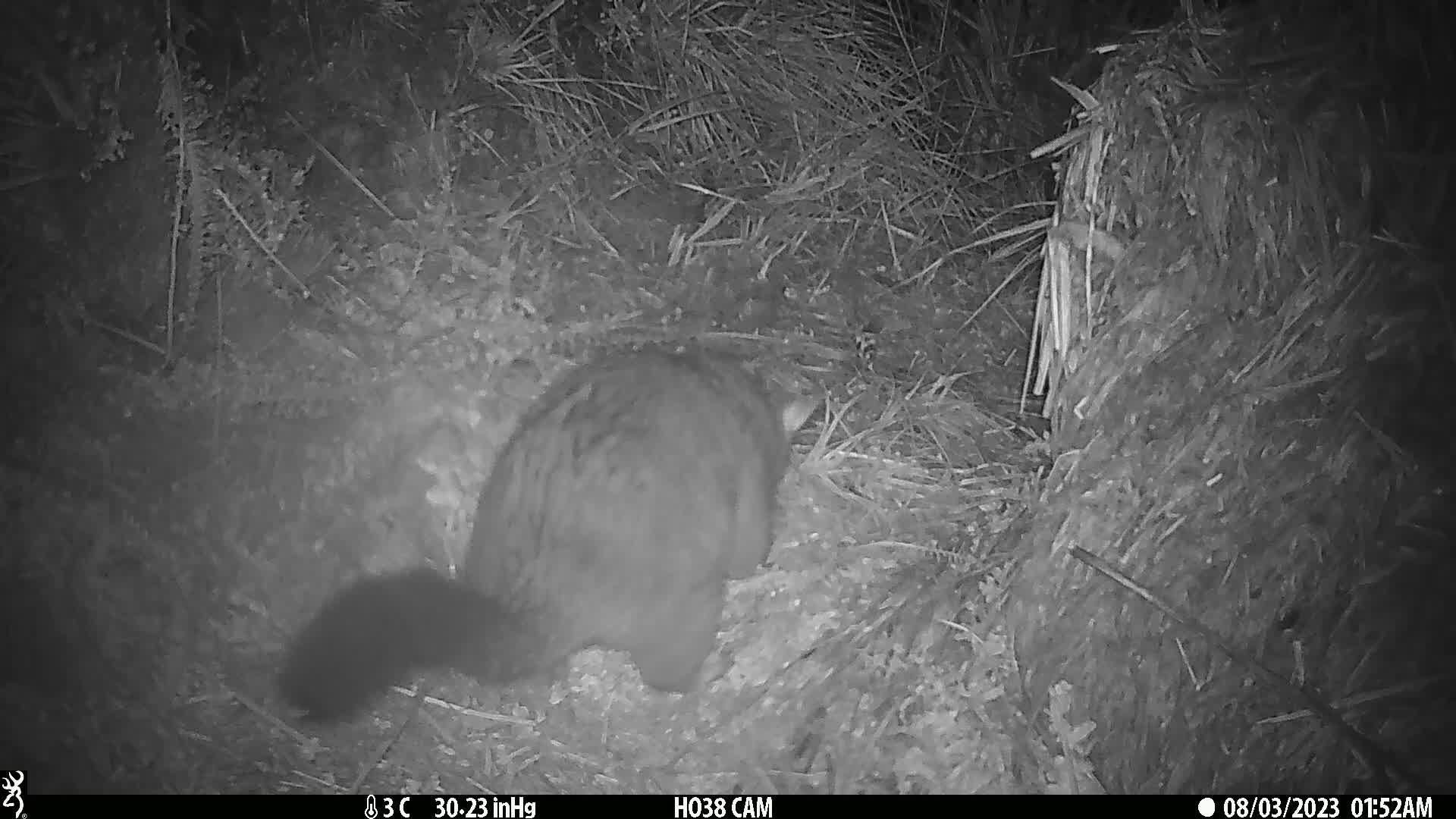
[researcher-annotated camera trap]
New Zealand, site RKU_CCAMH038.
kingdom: Animalia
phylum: Chordata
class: Mammalia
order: Diprotodontia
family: Phalangeridae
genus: Trichosurus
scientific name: Trichosurus vulpecula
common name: common brushtail possum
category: possum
Possum (common brushtail possum) (Trichosurus vulpecula).